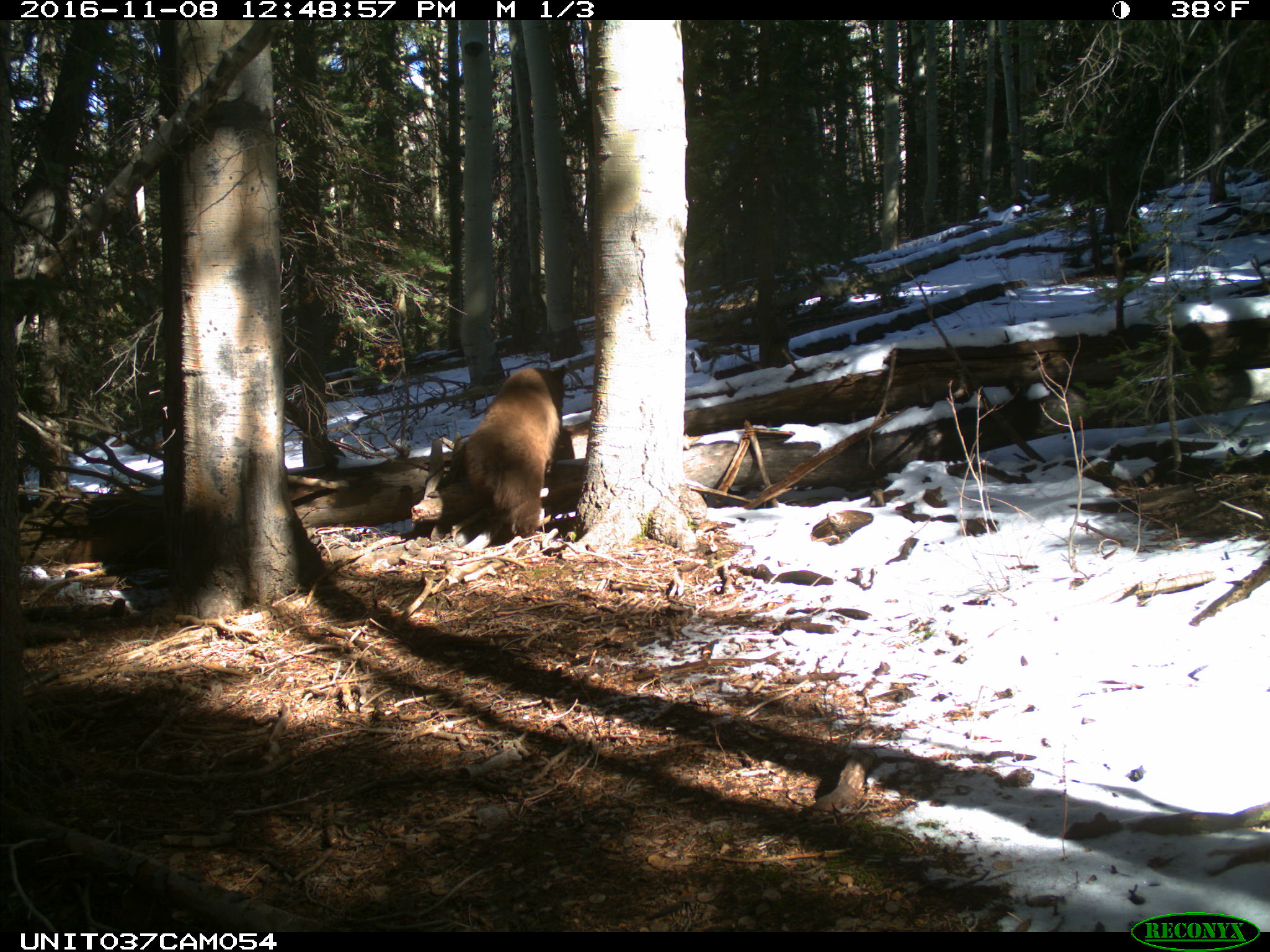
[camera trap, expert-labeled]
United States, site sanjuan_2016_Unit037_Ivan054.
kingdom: Animalia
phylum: Chordata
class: Mammalia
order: Carnivora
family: Ursidae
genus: Ursus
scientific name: Ursus americanus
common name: american black bear